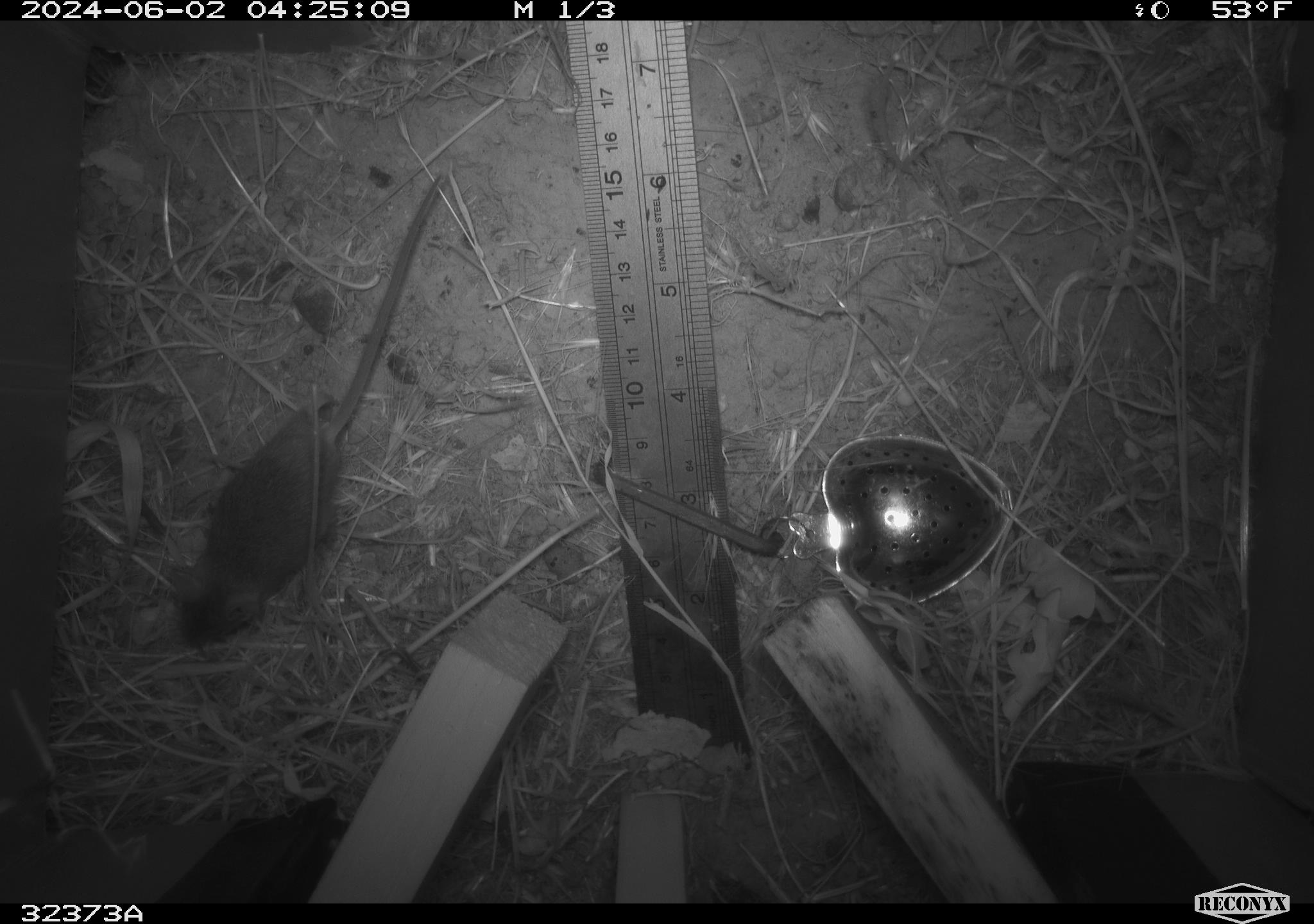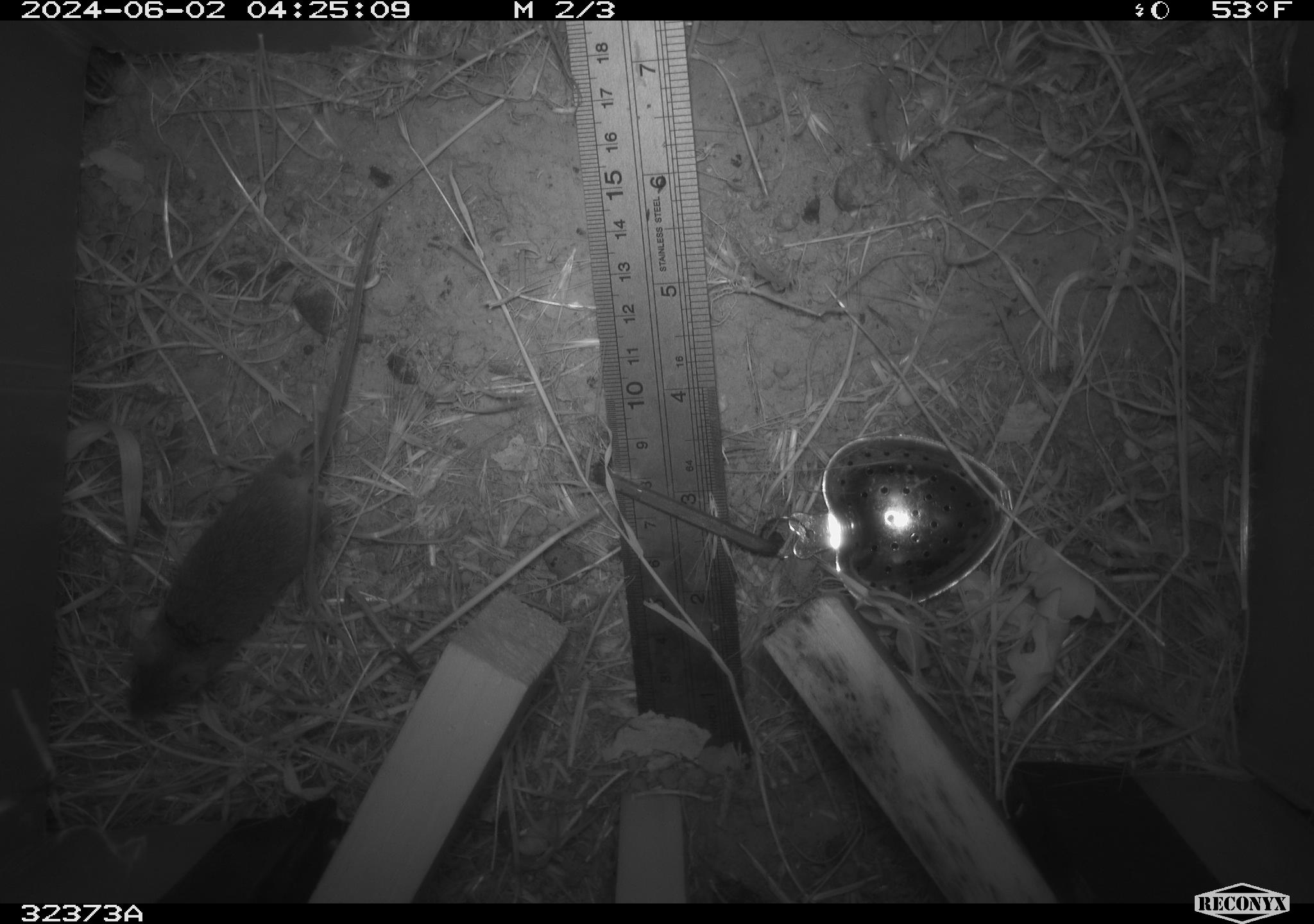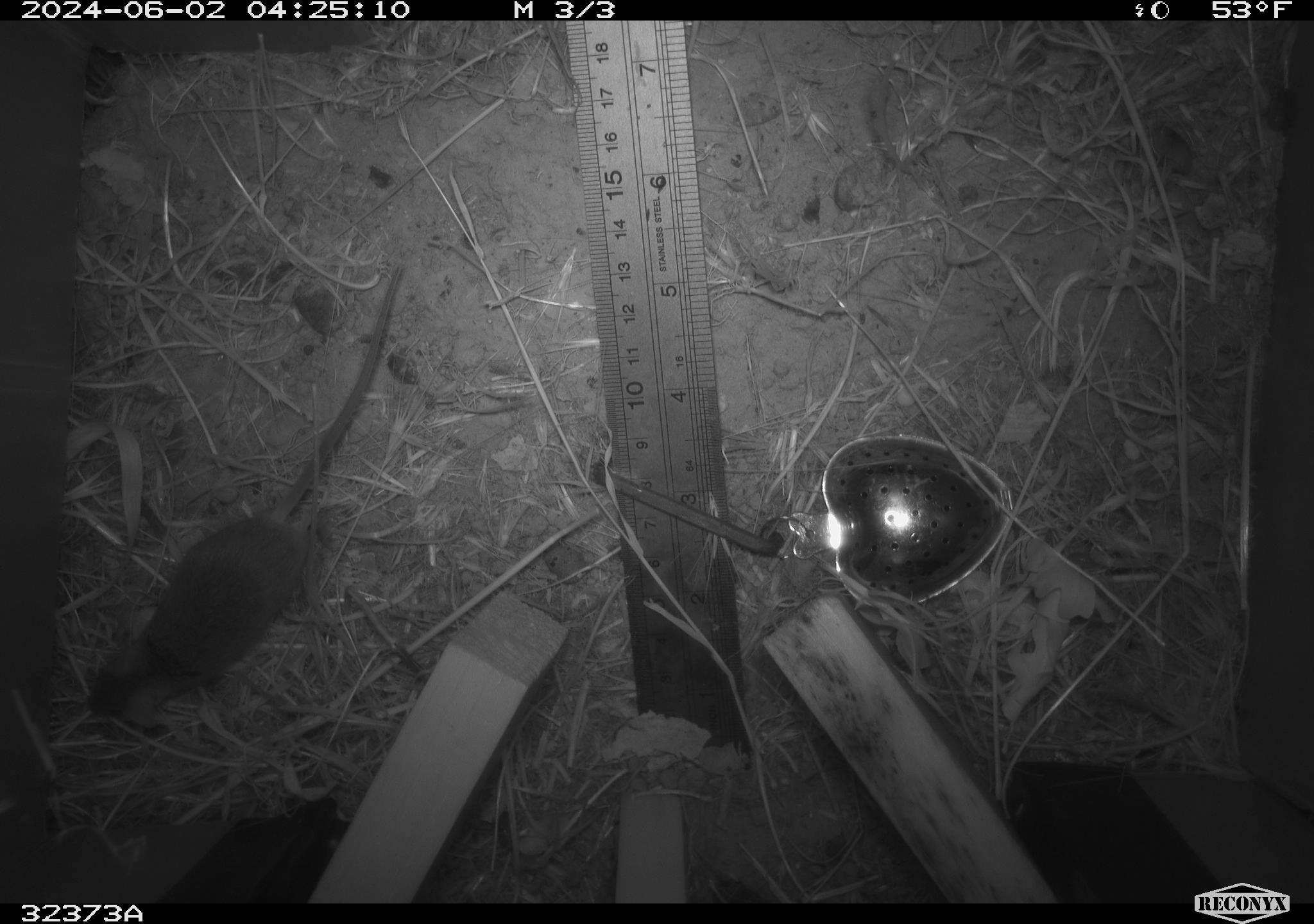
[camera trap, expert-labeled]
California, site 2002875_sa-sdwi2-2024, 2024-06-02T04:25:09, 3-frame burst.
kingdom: Animalia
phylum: Chordata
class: Mammalia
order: Rodentia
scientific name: Rodentia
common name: mouse species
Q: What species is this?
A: Mouse species (Rodentia).